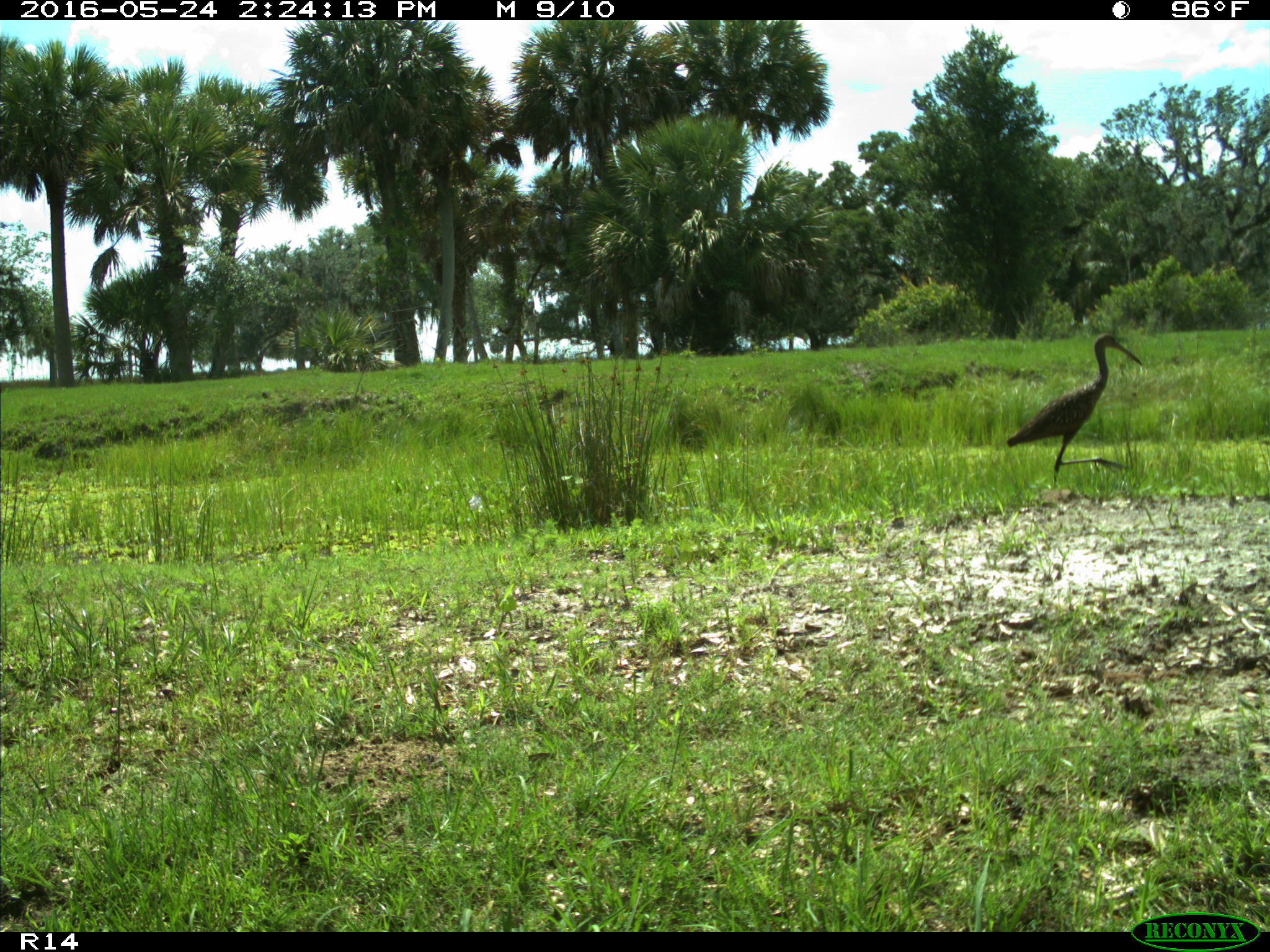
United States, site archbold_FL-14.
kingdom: Animalia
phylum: Chordata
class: Aves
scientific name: Aves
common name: birds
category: unidentified bird